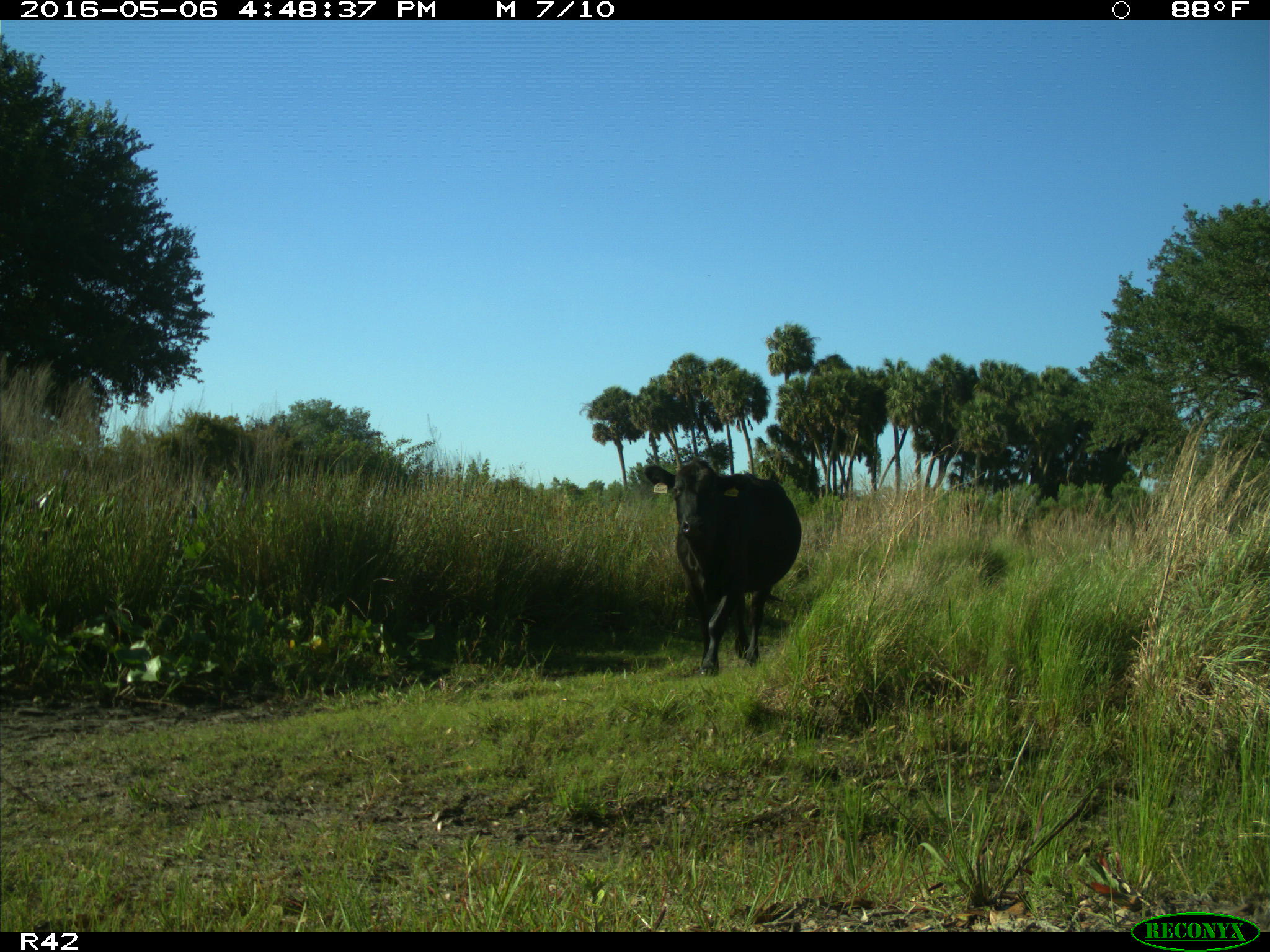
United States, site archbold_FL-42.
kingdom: Animalia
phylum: Chordata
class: Mammalia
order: Artiodactyla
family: Bovidae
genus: Bos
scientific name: Bos taurus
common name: domestic cow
Bos taurus (domestic cow).